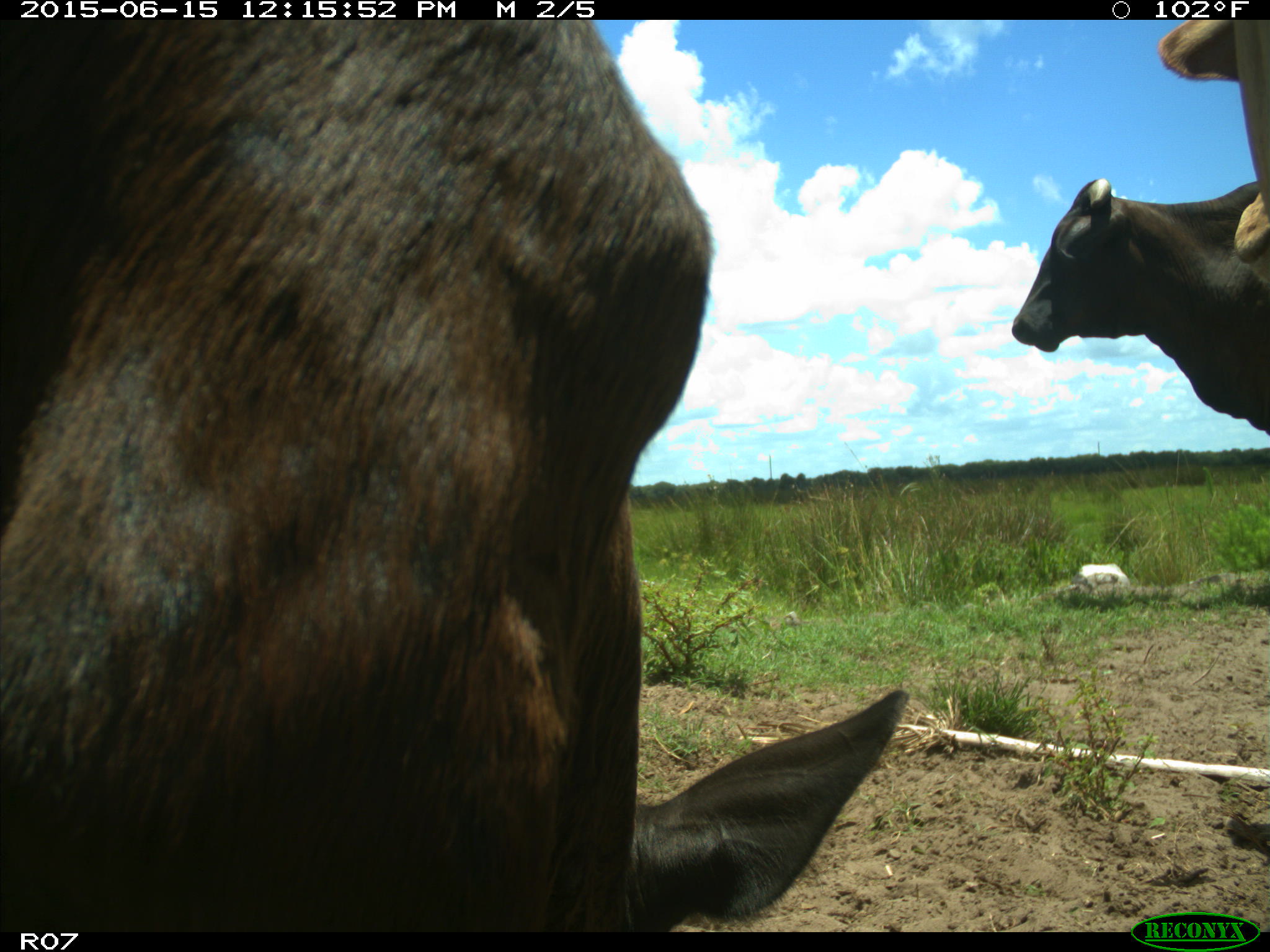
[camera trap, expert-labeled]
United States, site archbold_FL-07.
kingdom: Animalia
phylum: Chordata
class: Mammalia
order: Artiodactyla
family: Bovidae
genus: Bos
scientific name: Bos taurus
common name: domestic cow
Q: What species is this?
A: Bos taurus (domestic cow).